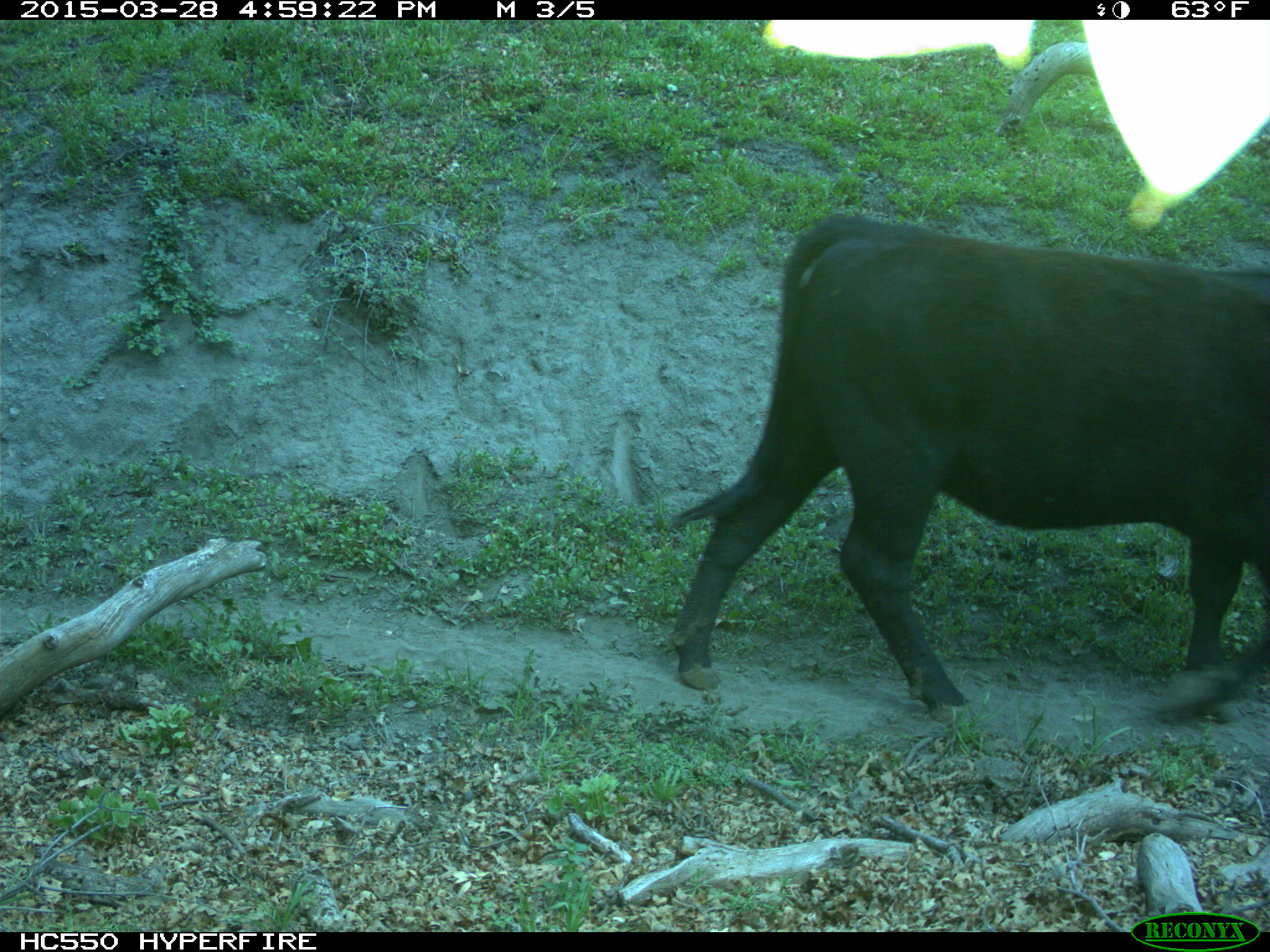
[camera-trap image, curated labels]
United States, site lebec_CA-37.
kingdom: Animalia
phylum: Chordata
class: Mammalia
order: Artiodactyla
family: Bovidae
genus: Bos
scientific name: Bos taurus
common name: domestic cow